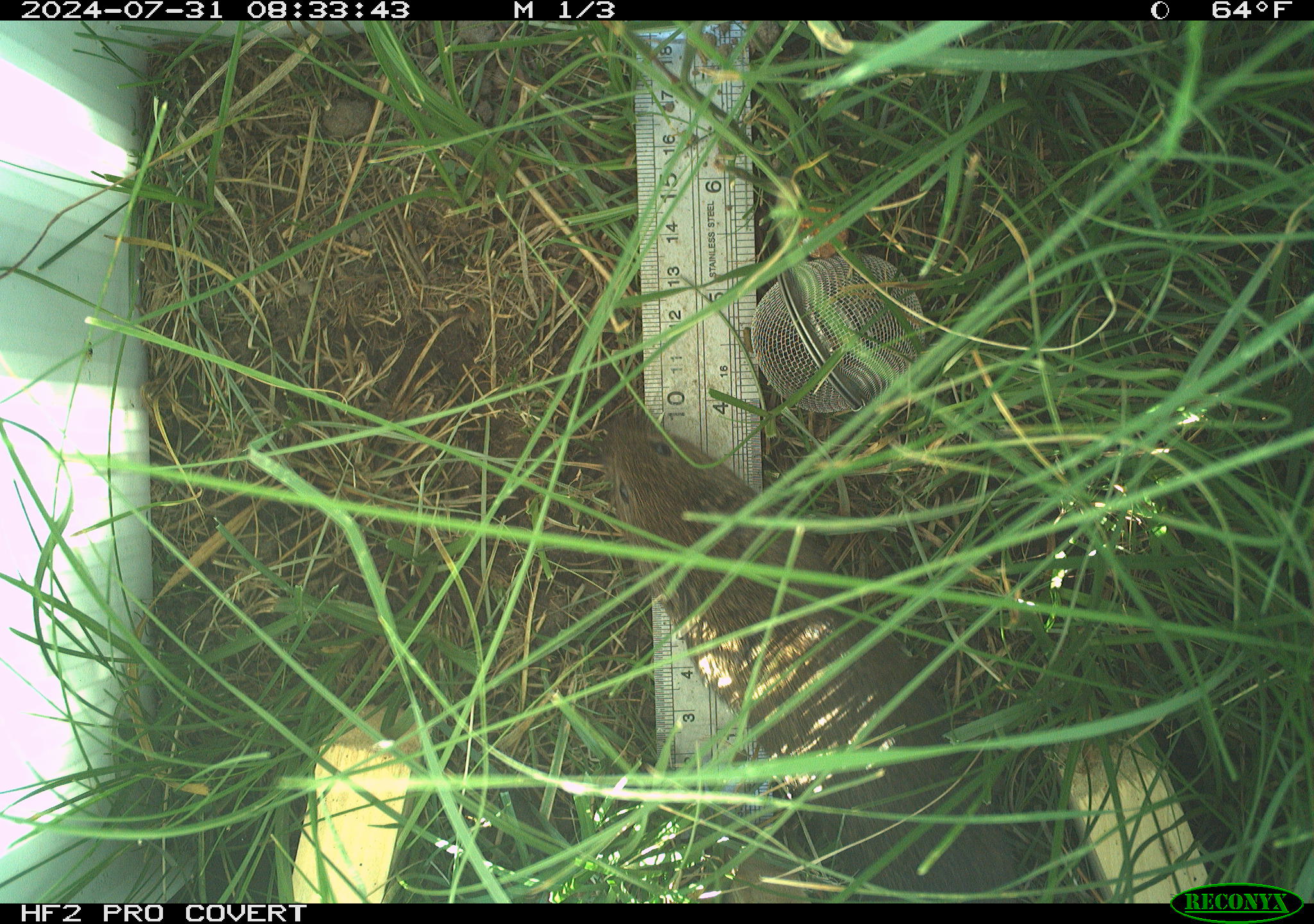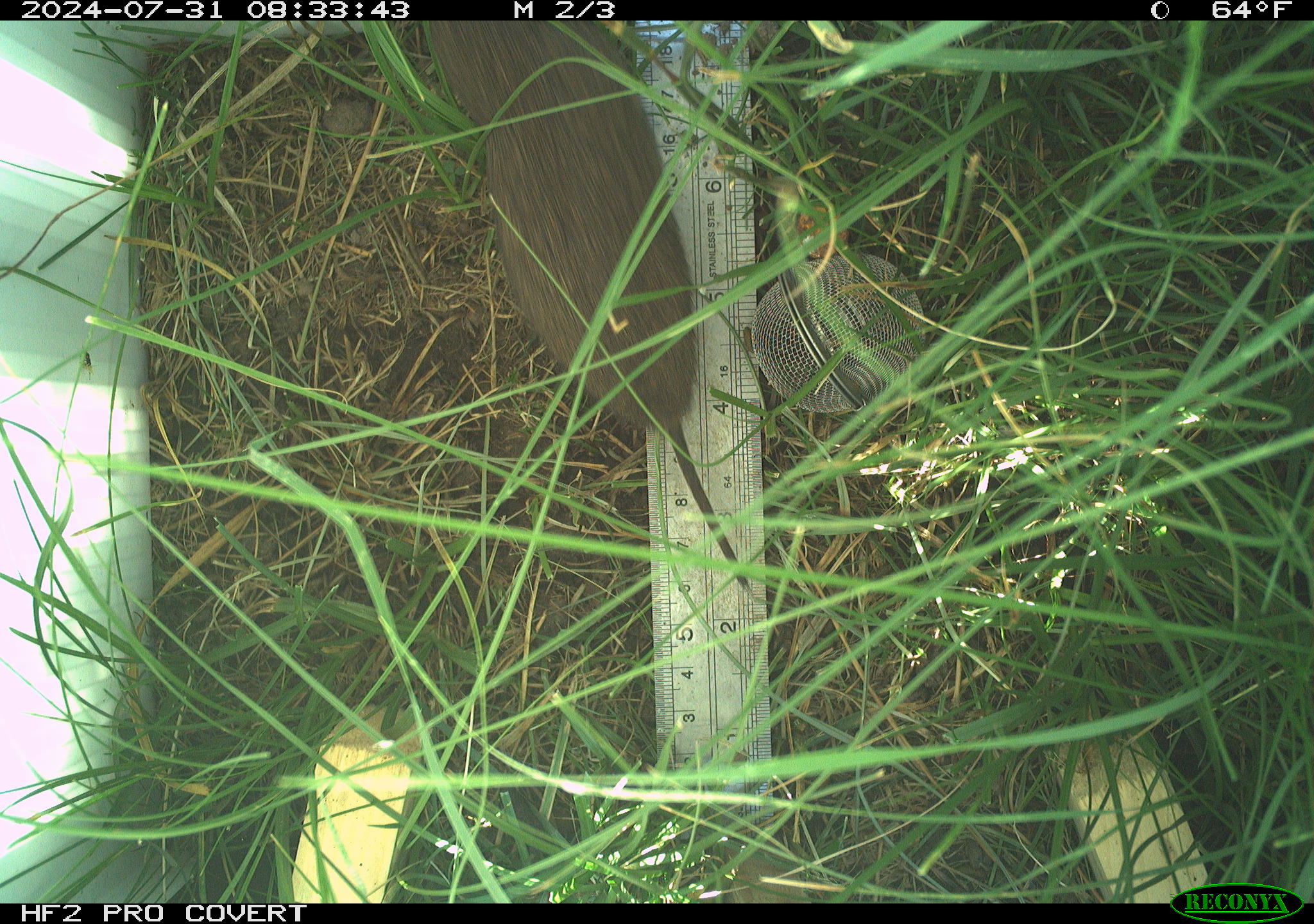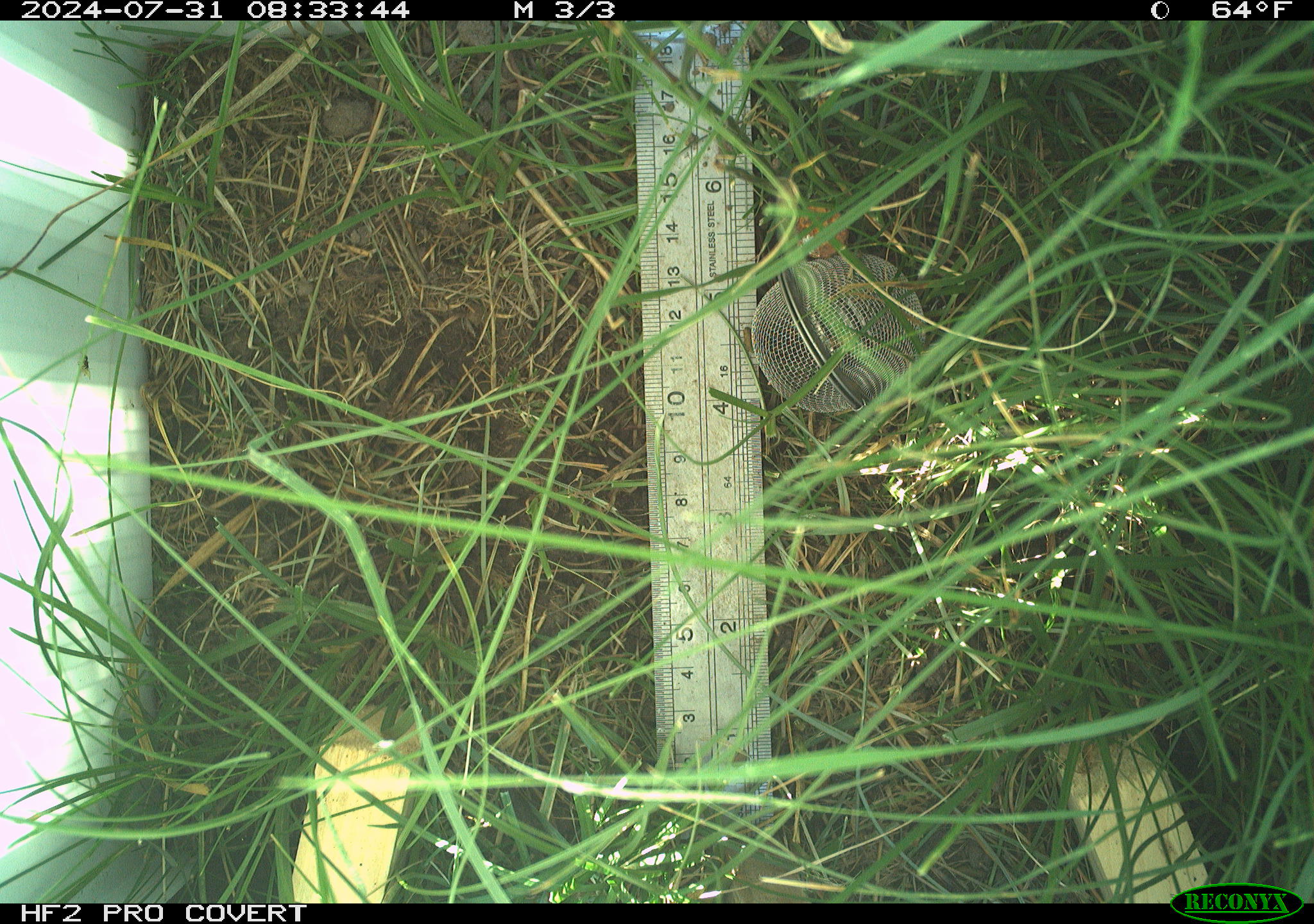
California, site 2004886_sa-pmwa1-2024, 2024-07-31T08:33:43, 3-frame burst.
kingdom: Animalia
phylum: Chordata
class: Mammalia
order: Rodentia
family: Cricetidae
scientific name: Arvicolinae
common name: voles, lemmings, and muskrats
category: arvicolinae subfamily